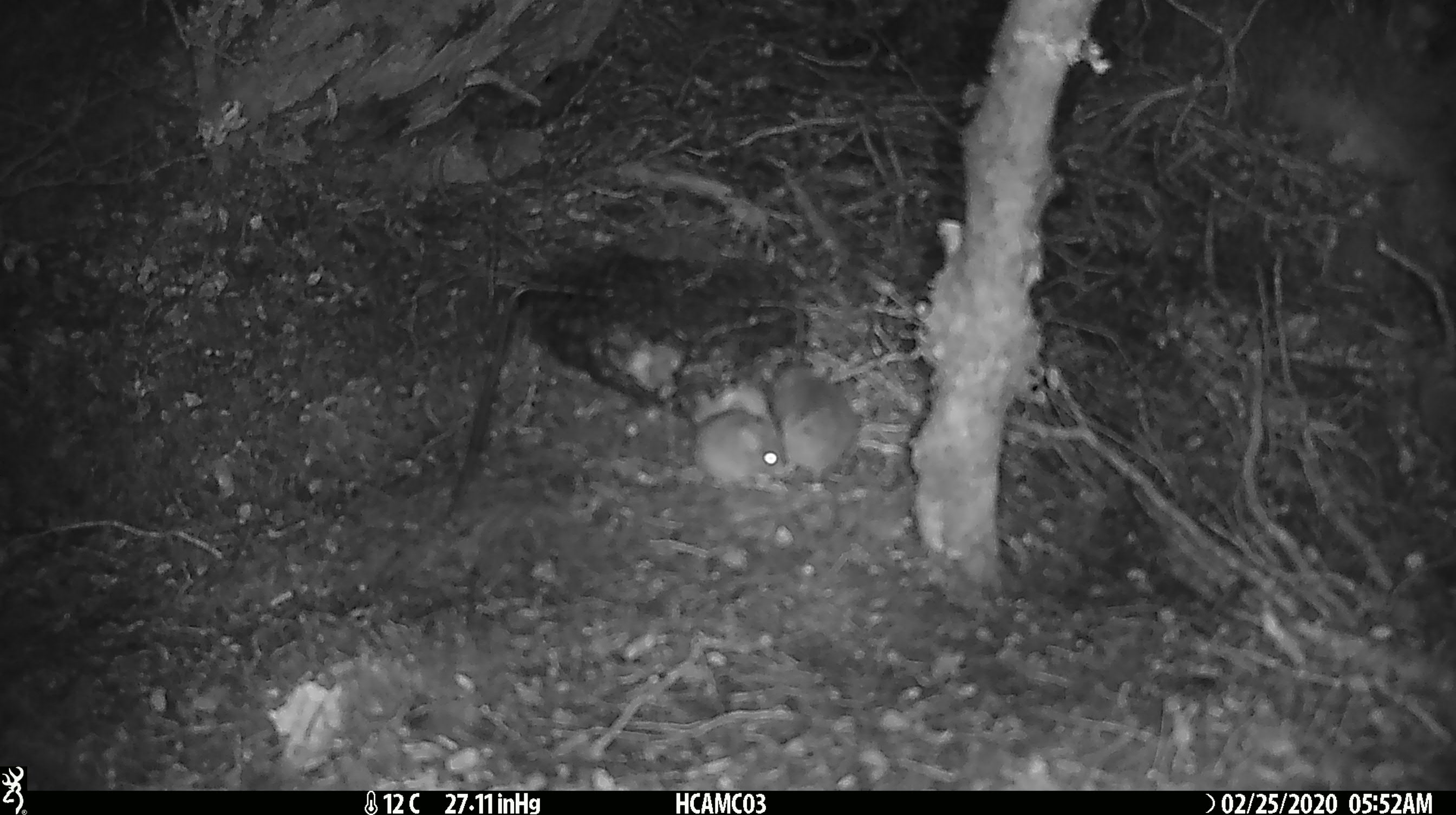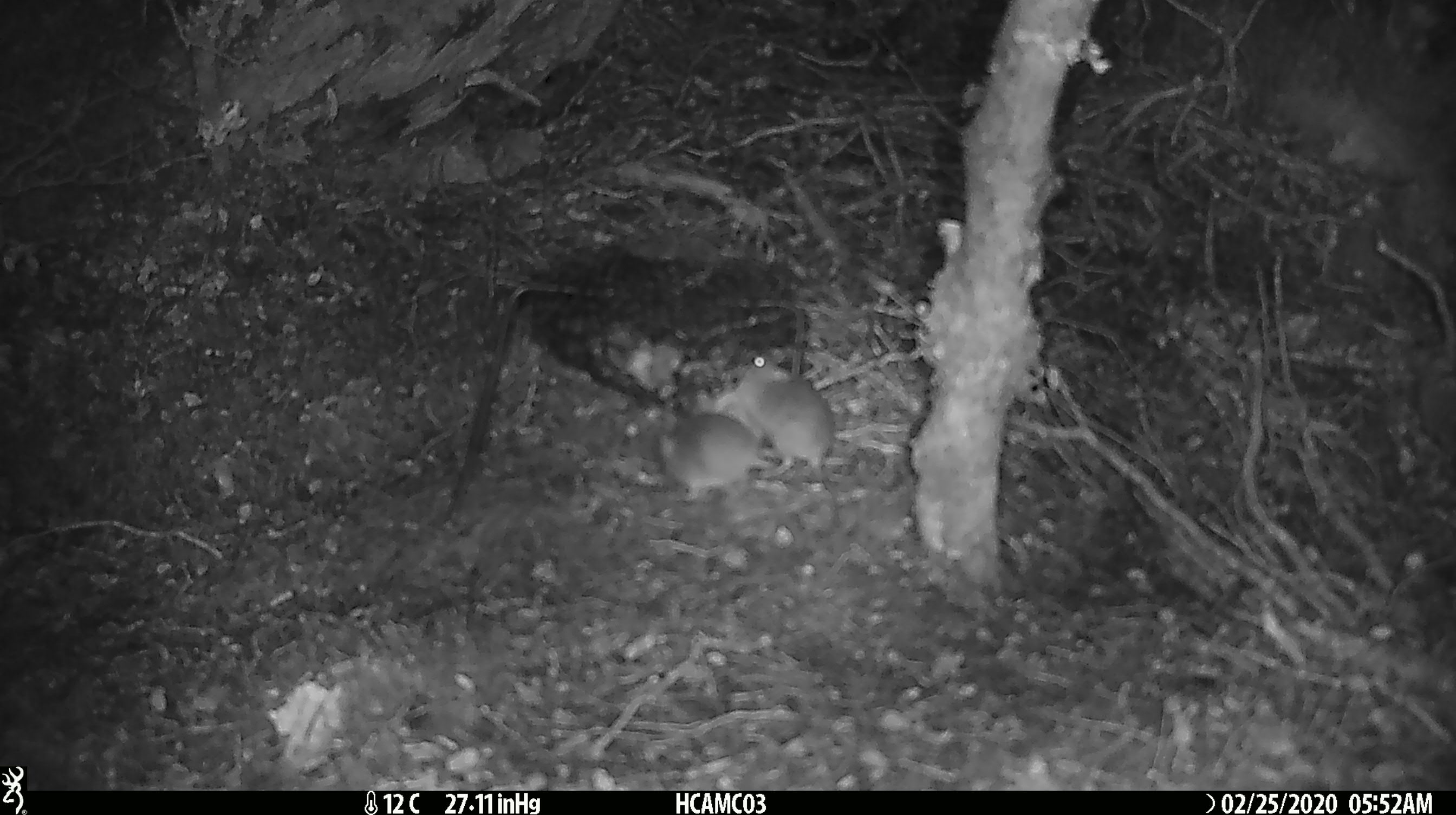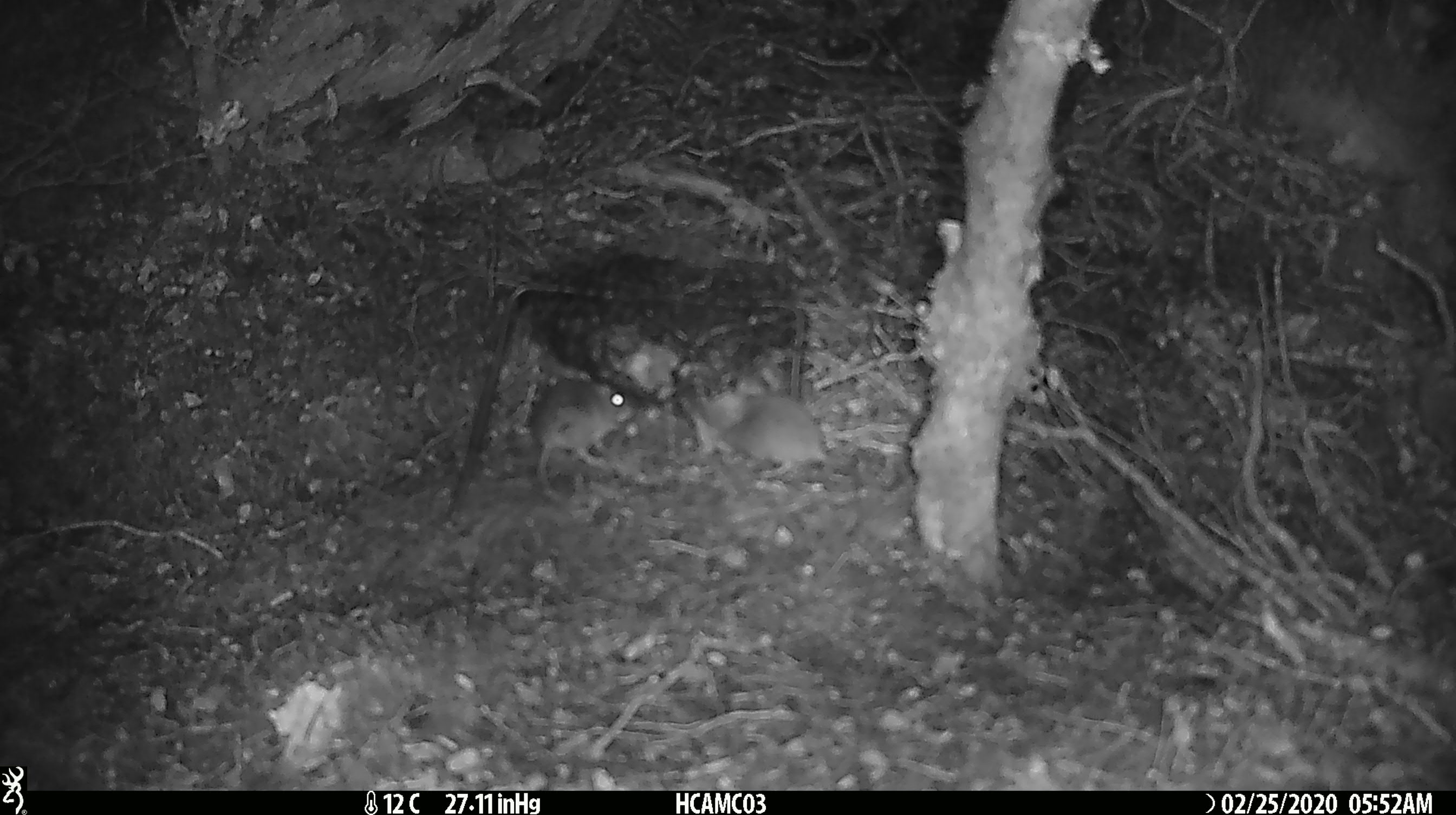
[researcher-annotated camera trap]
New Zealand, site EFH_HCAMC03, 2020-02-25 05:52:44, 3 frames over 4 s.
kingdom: Animalia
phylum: Chordata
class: Mammalia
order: Rodentia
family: Muridae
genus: Mus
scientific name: Mus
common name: mouse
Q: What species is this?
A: Mouse (Mus).